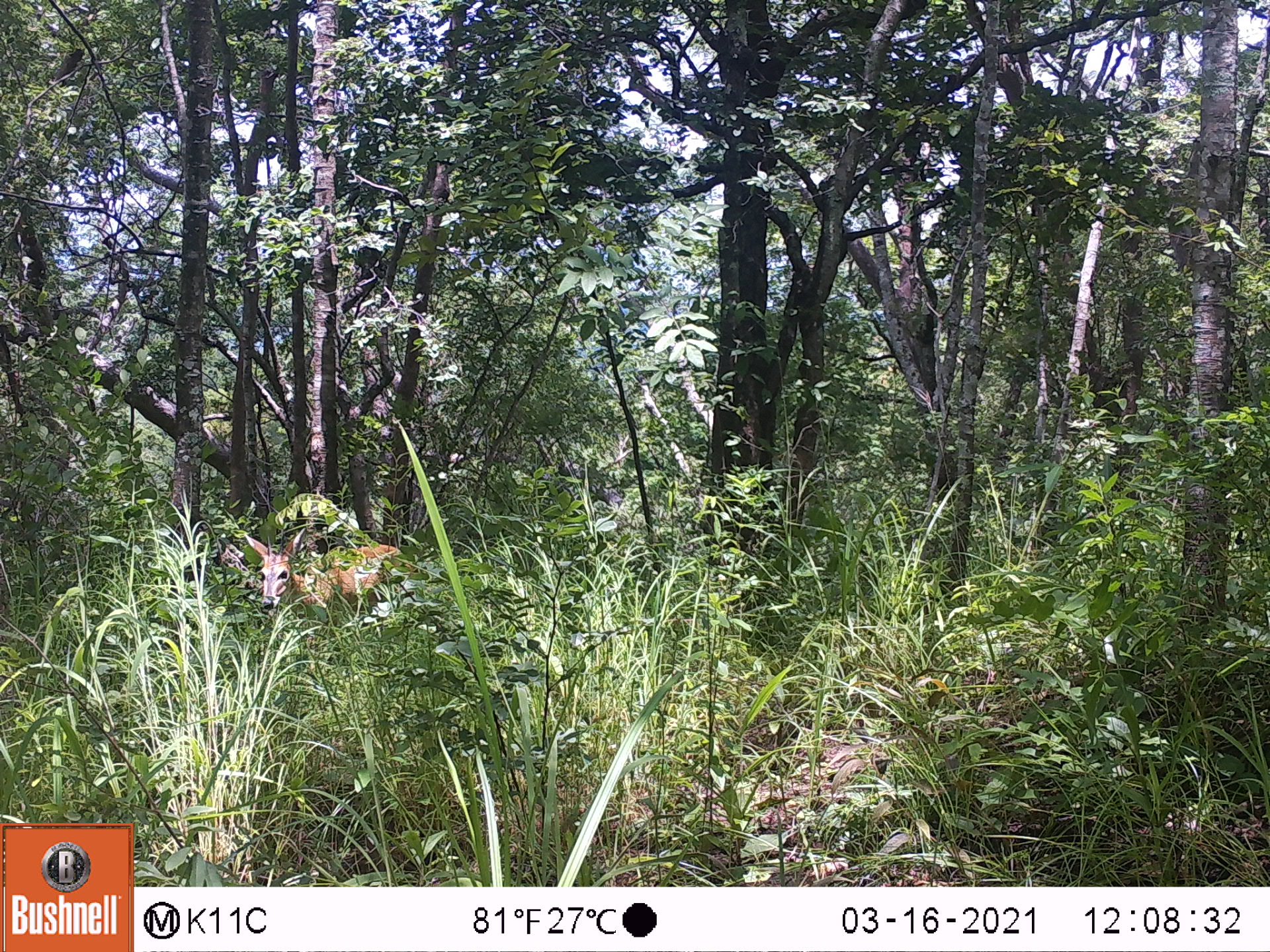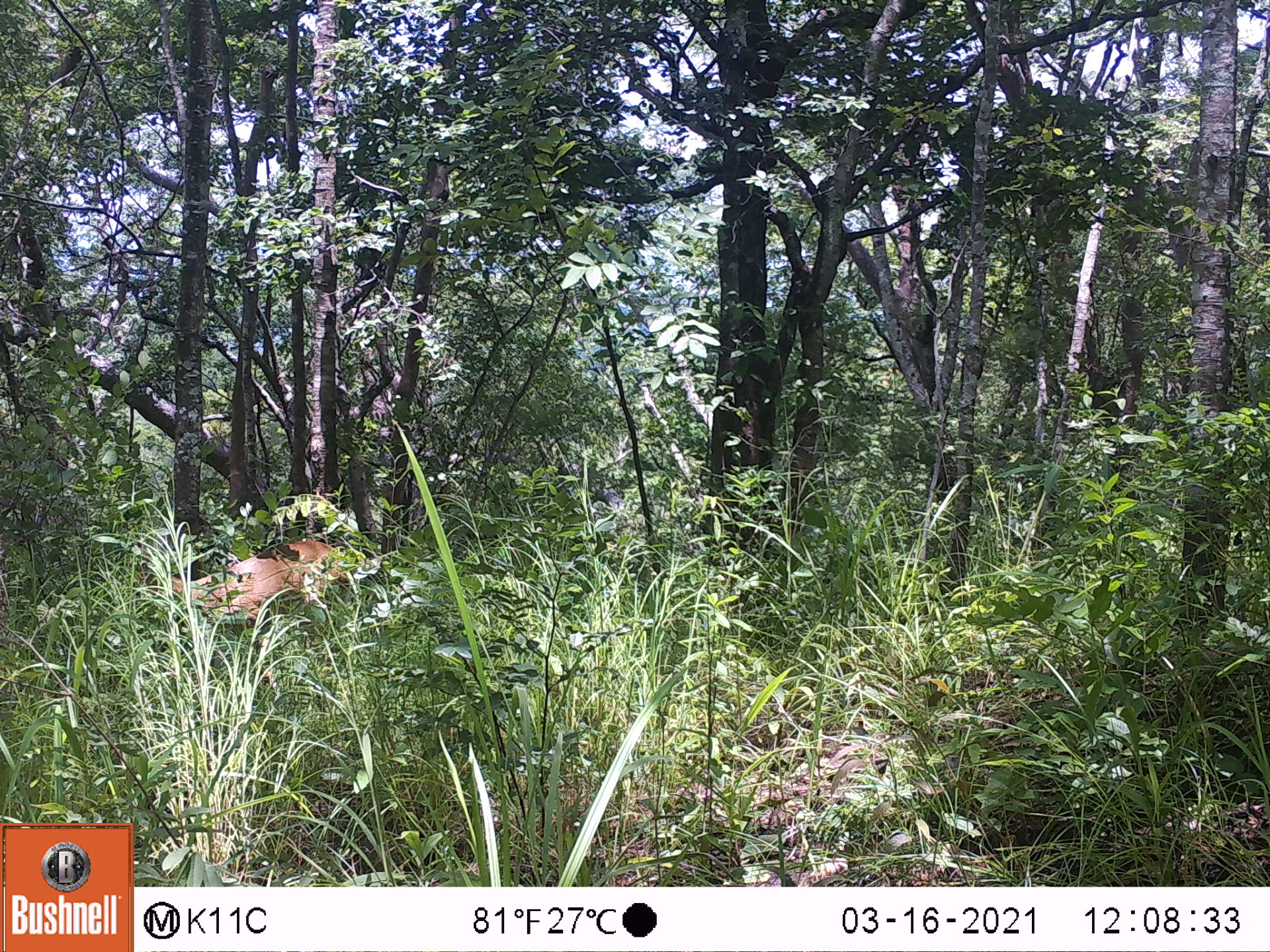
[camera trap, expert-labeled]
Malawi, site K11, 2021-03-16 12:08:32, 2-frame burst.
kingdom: Animalia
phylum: Chordata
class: Mammalia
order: Artiodactyla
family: Bovidae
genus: Sylvicapra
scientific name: Sylvicapra grimmia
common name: common duiker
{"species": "common duiker (Sylvicapra grimmia)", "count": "1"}